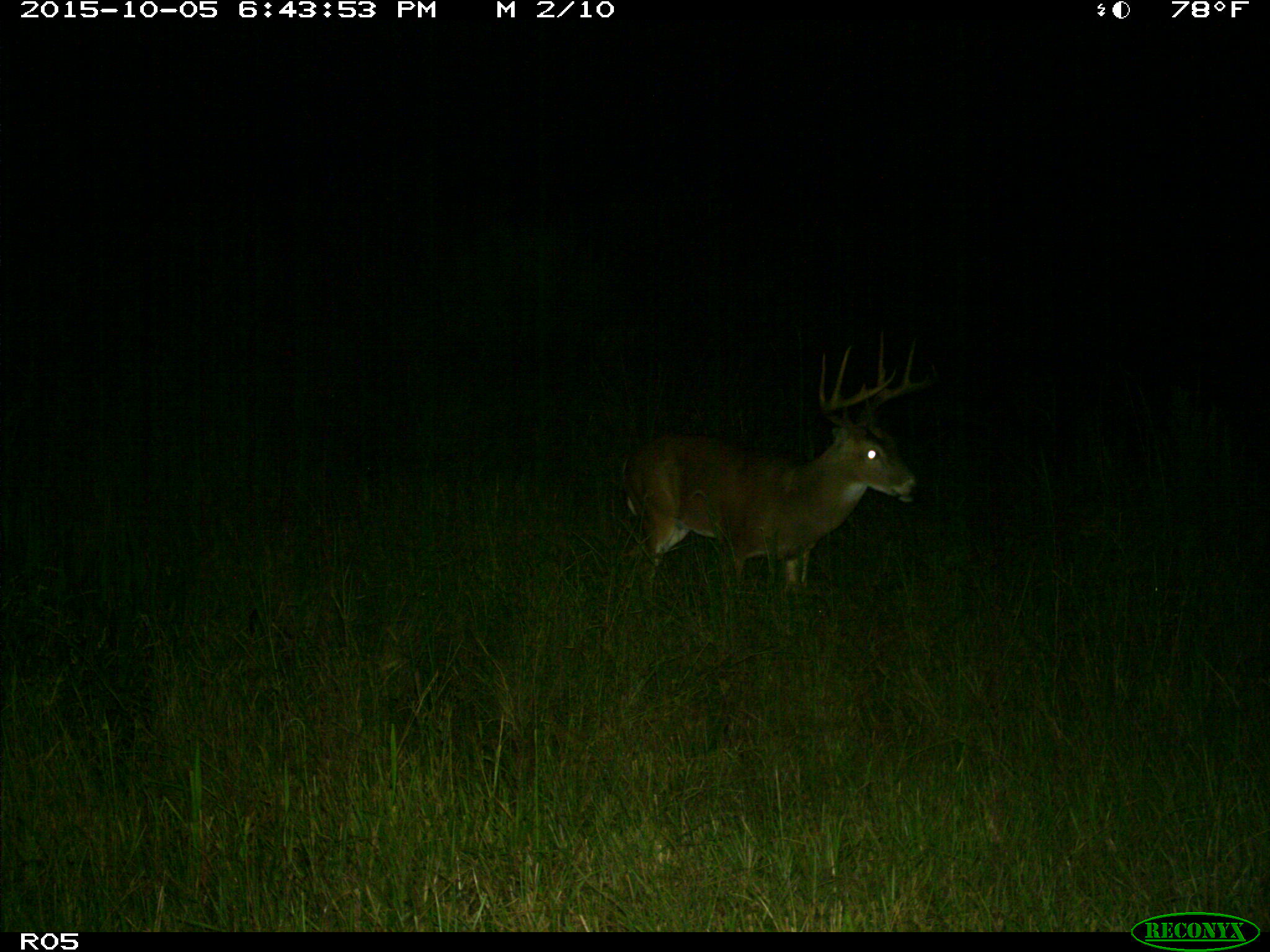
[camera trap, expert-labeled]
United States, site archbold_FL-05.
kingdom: Animalia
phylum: Chordata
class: Mammalia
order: Artiodactyla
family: Cervidae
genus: Odocoileus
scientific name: Odocoileus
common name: deer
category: unidentified deer